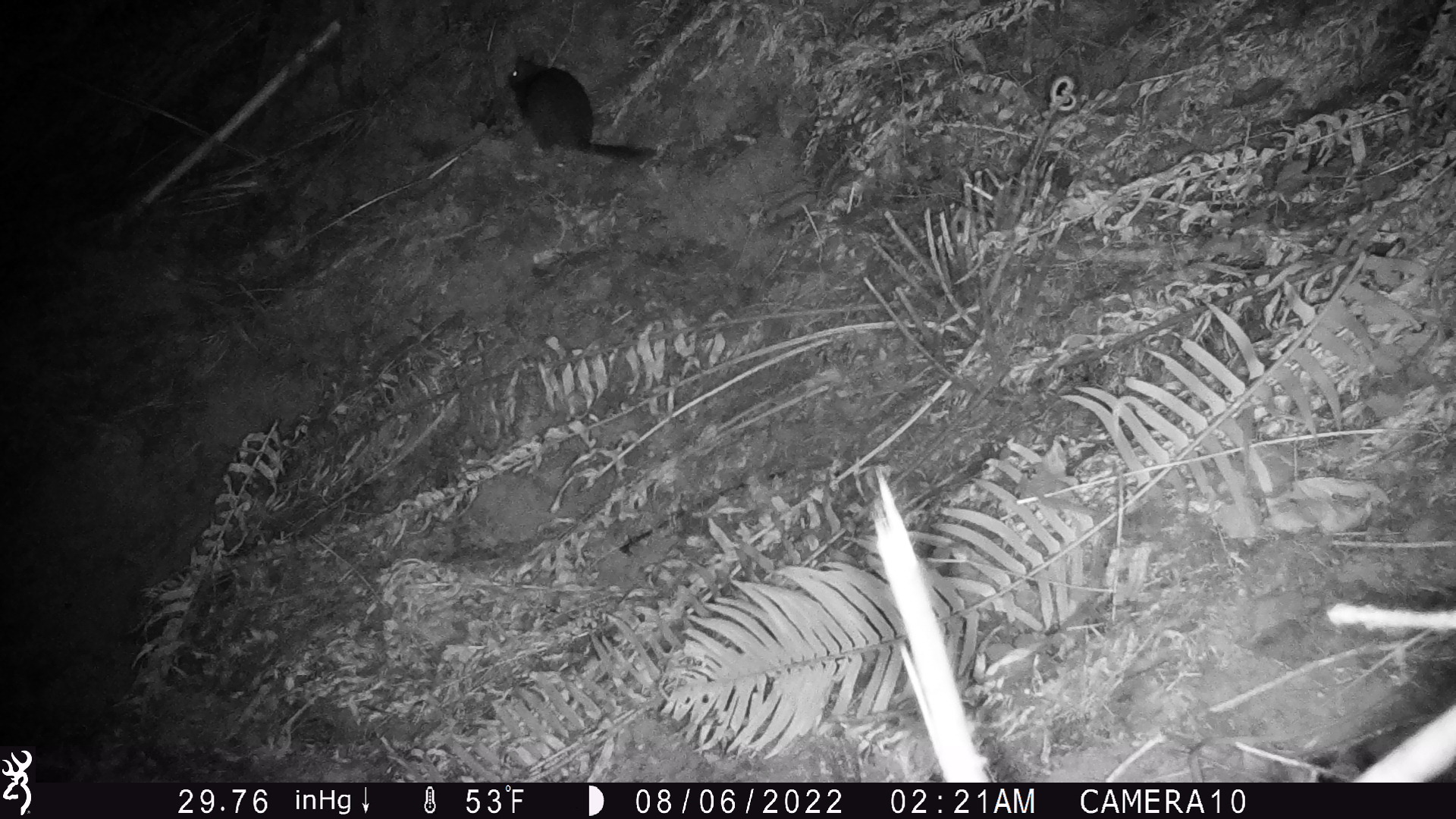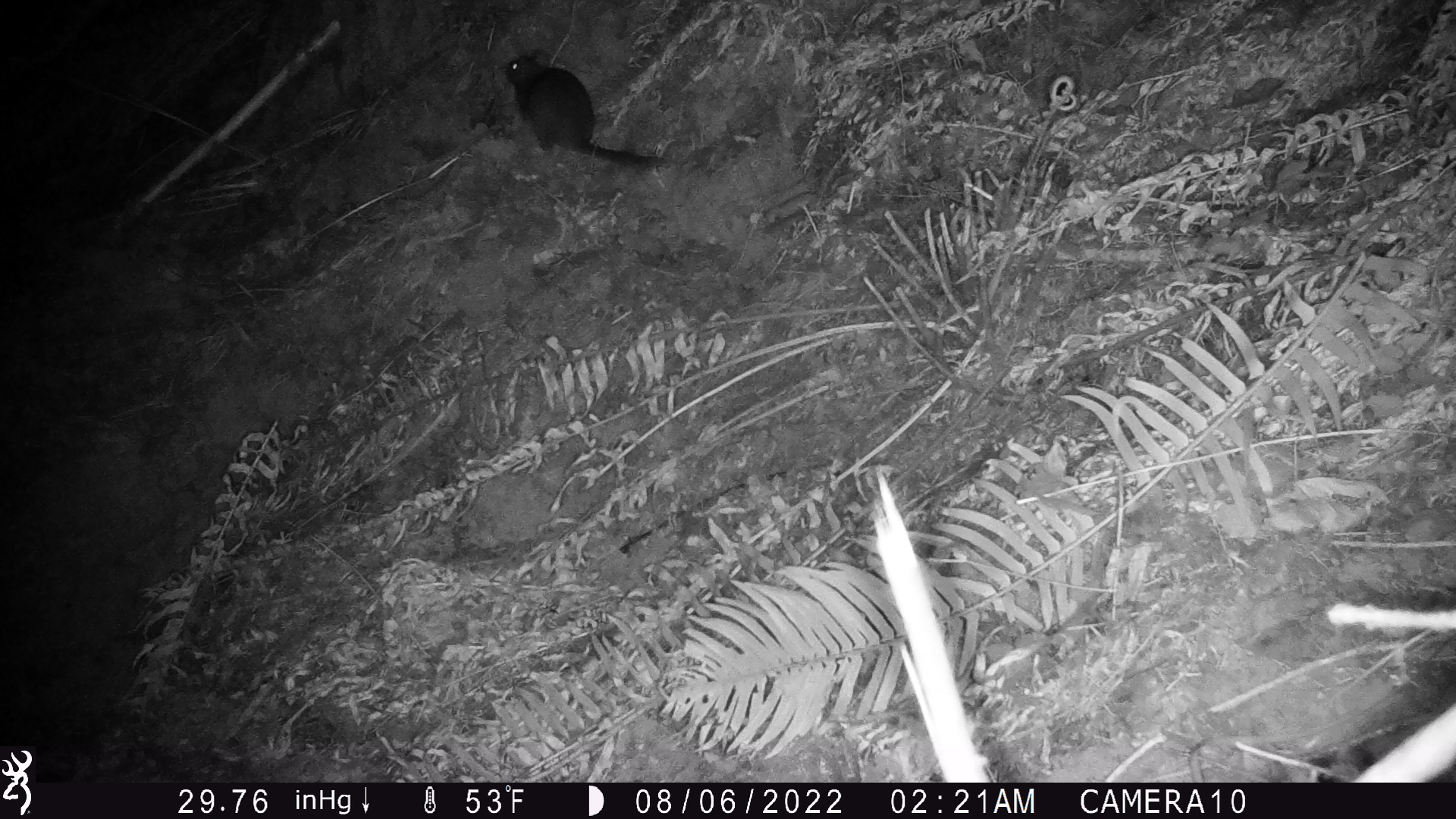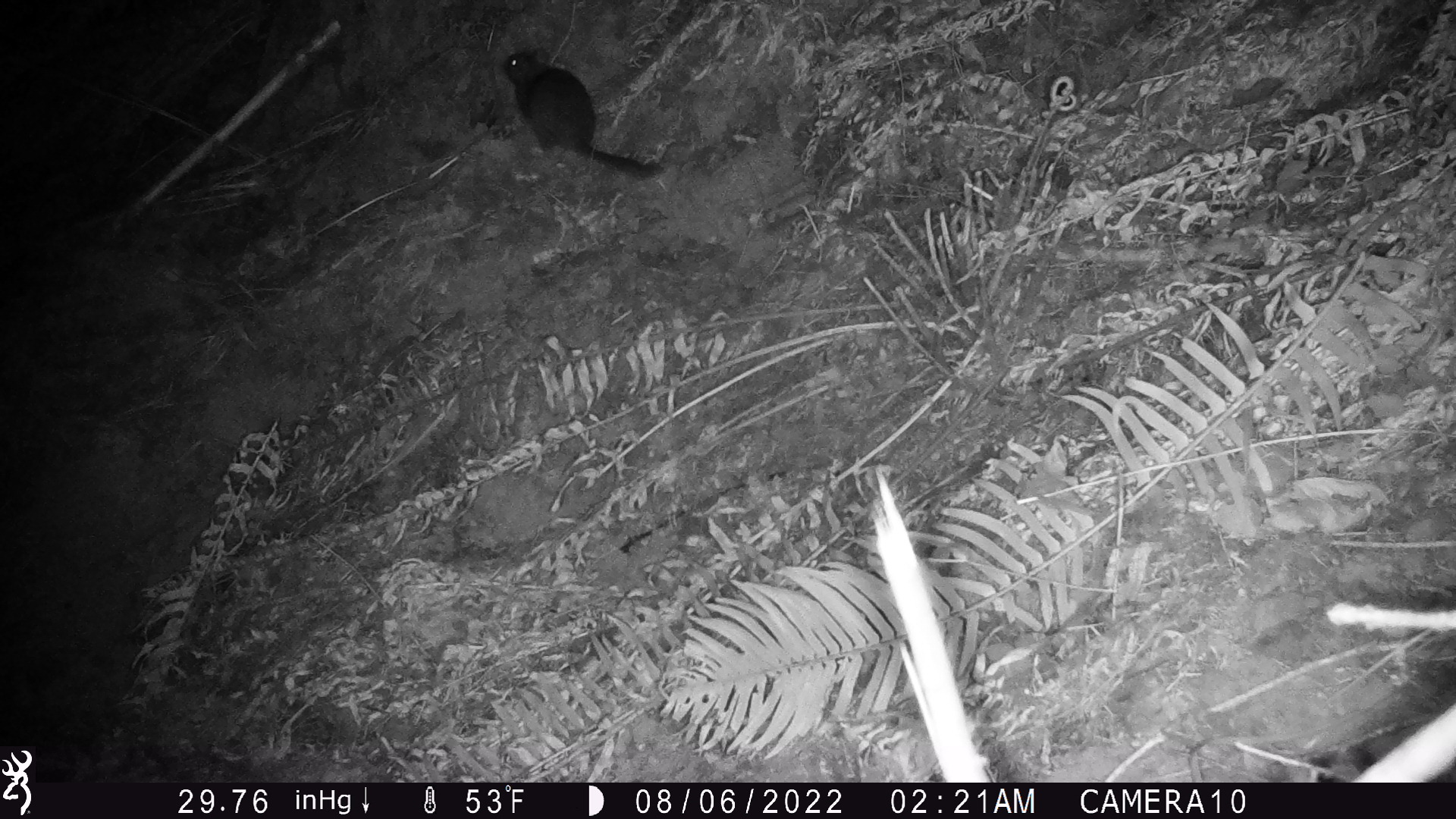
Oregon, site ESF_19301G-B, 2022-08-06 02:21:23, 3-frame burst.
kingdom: Animalia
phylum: Chordata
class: Mammalia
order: Rodentia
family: Cricetidae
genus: Neotoma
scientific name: Neotoma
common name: woodrats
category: neotoma species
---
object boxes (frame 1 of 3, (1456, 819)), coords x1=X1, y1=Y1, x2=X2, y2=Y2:
neotoma species: x1=497, y1=38, x2=670, y2=172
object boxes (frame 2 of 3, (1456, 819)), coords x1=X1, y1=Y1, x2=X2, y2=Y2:
neotoma species: x1=499, y1=35, x2=671, y2=183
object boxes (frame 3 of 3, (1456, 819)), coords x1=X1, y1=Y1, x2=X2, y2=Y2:
neotoma species: x1=491, y1=39, x2=674, y2=187